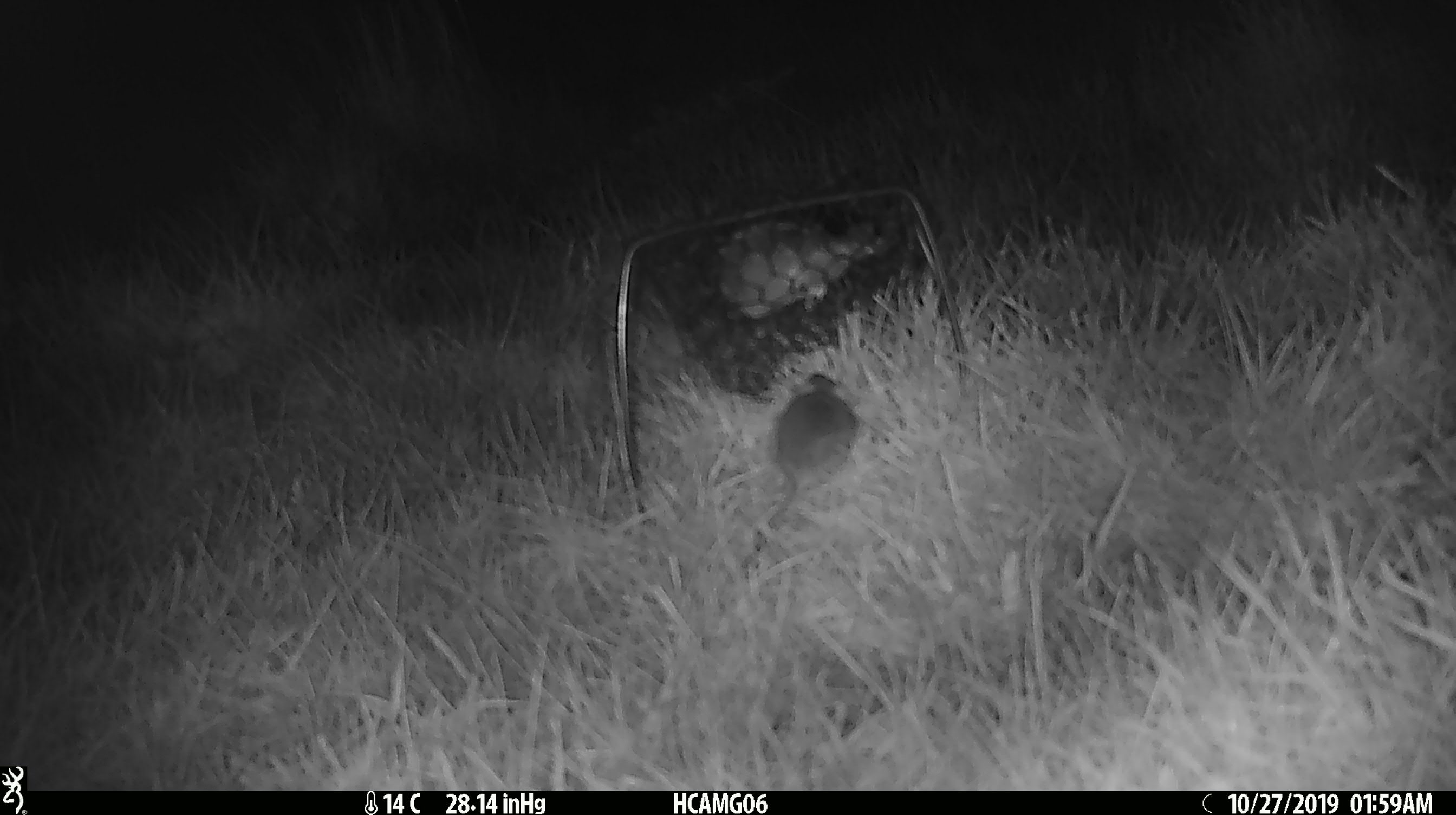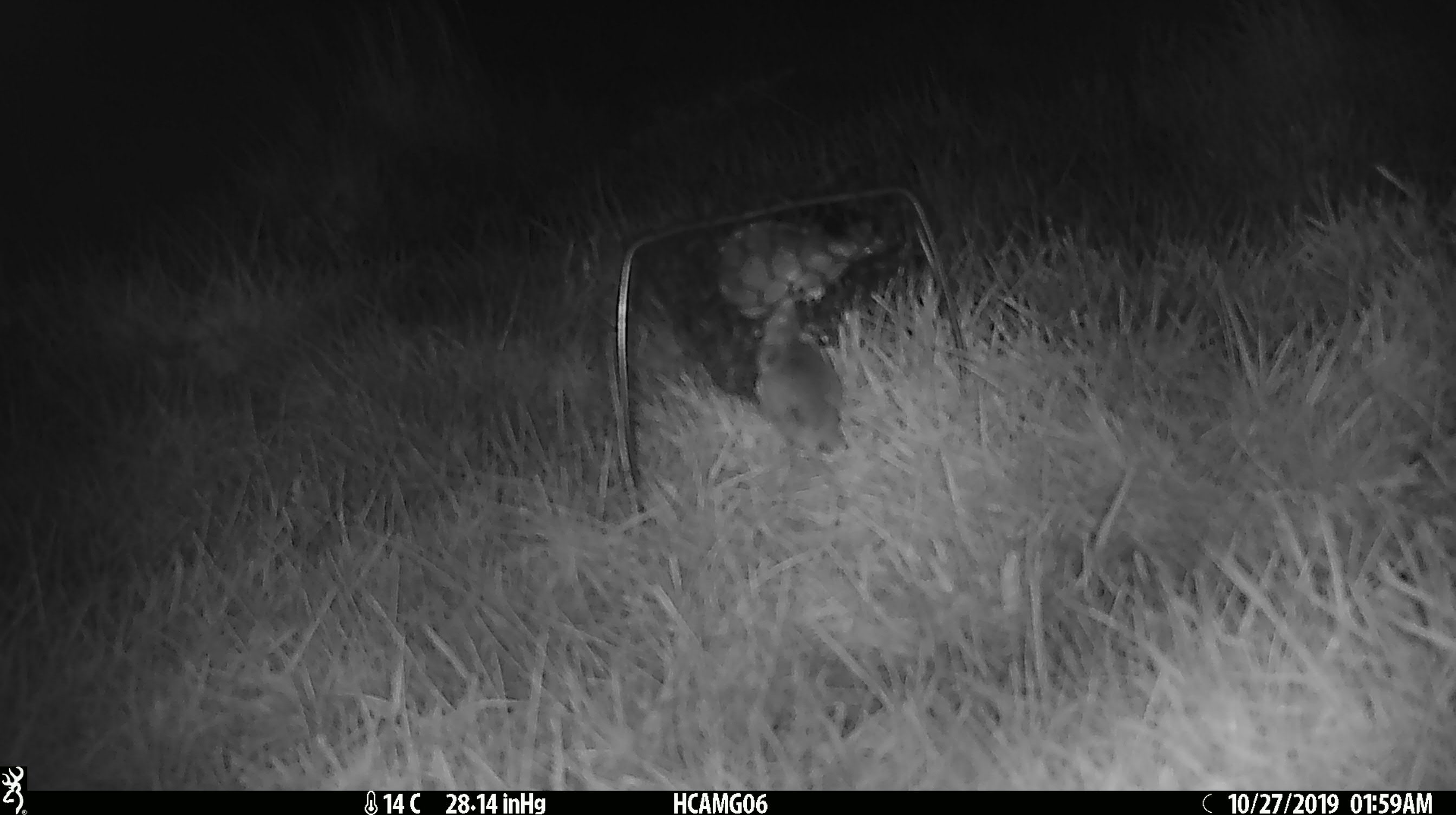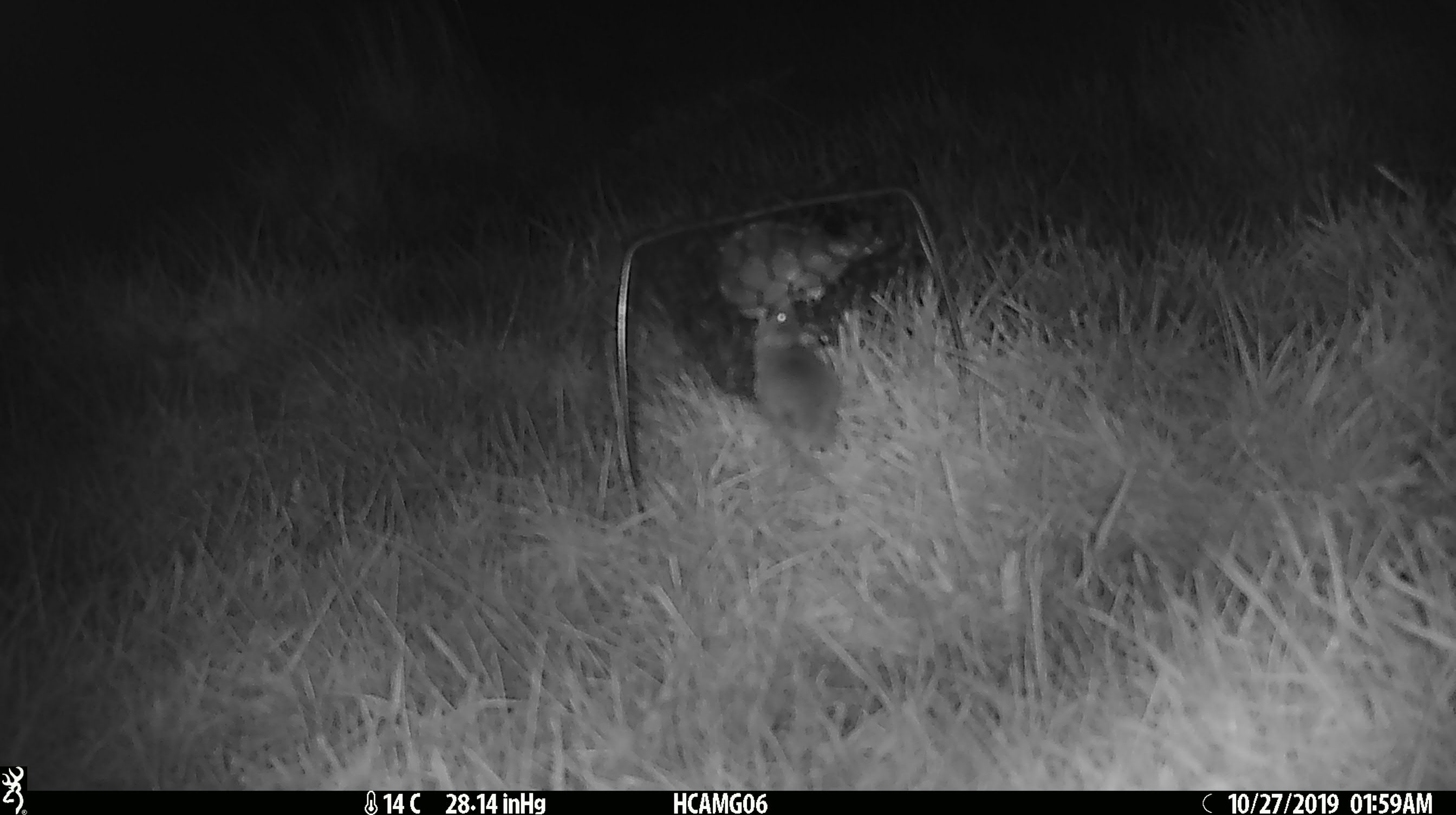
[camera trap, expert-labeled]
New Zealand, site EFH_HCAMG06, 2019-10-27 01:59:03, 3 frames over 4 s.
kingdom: Animalia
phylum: Chordata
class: Mammalia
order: Rodentia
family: Muridae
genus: Mus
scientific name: Mus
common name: mouse